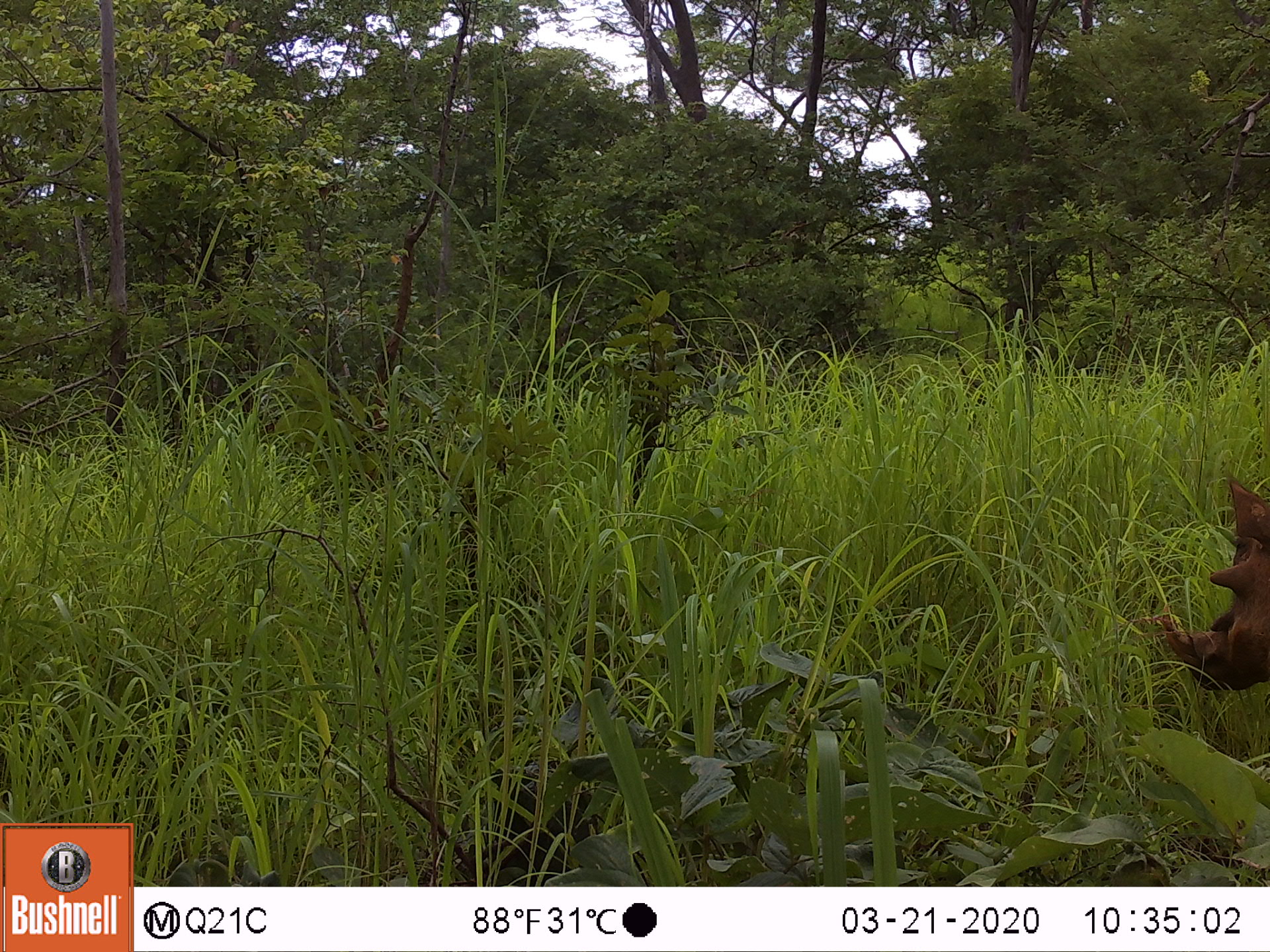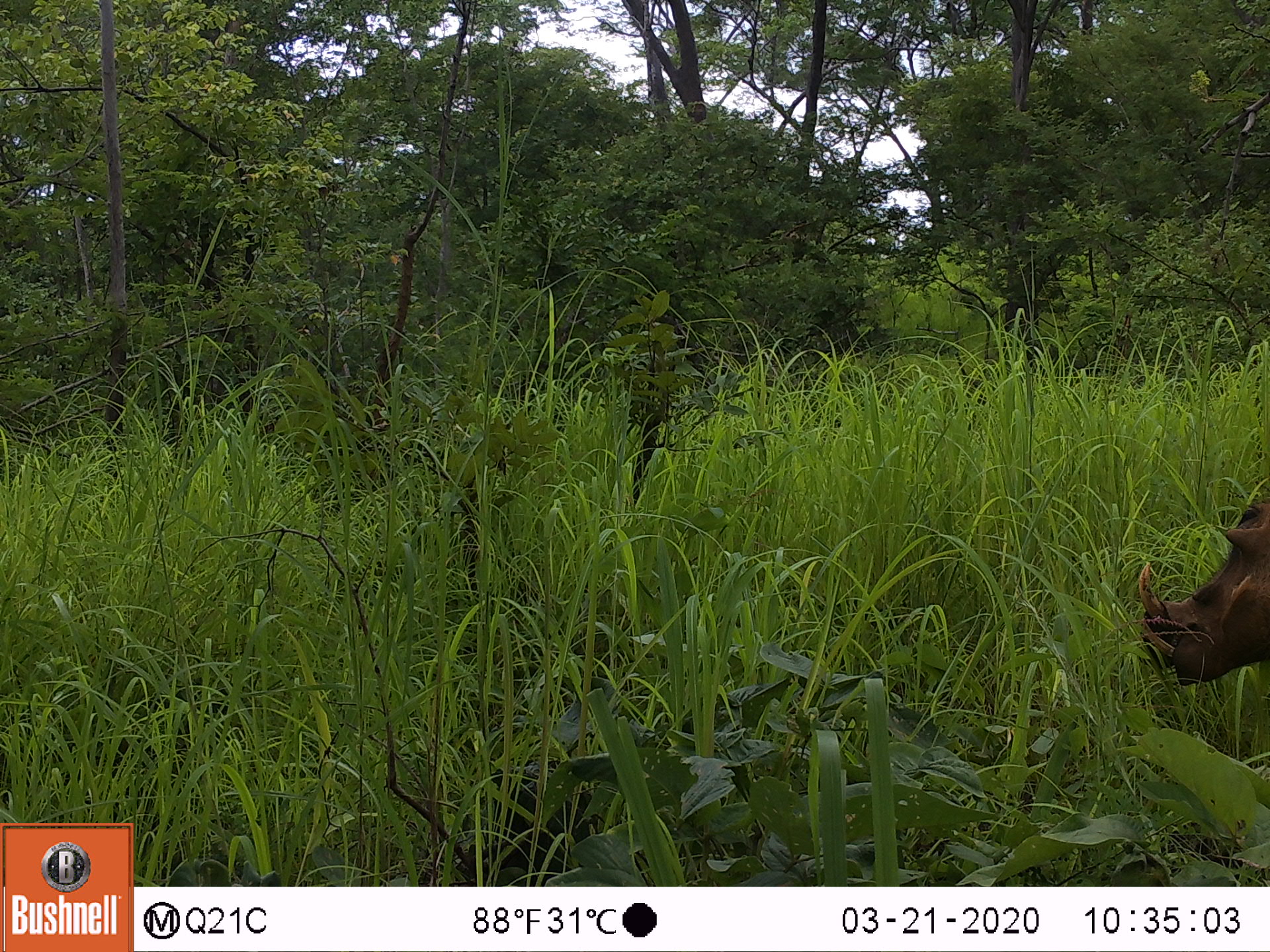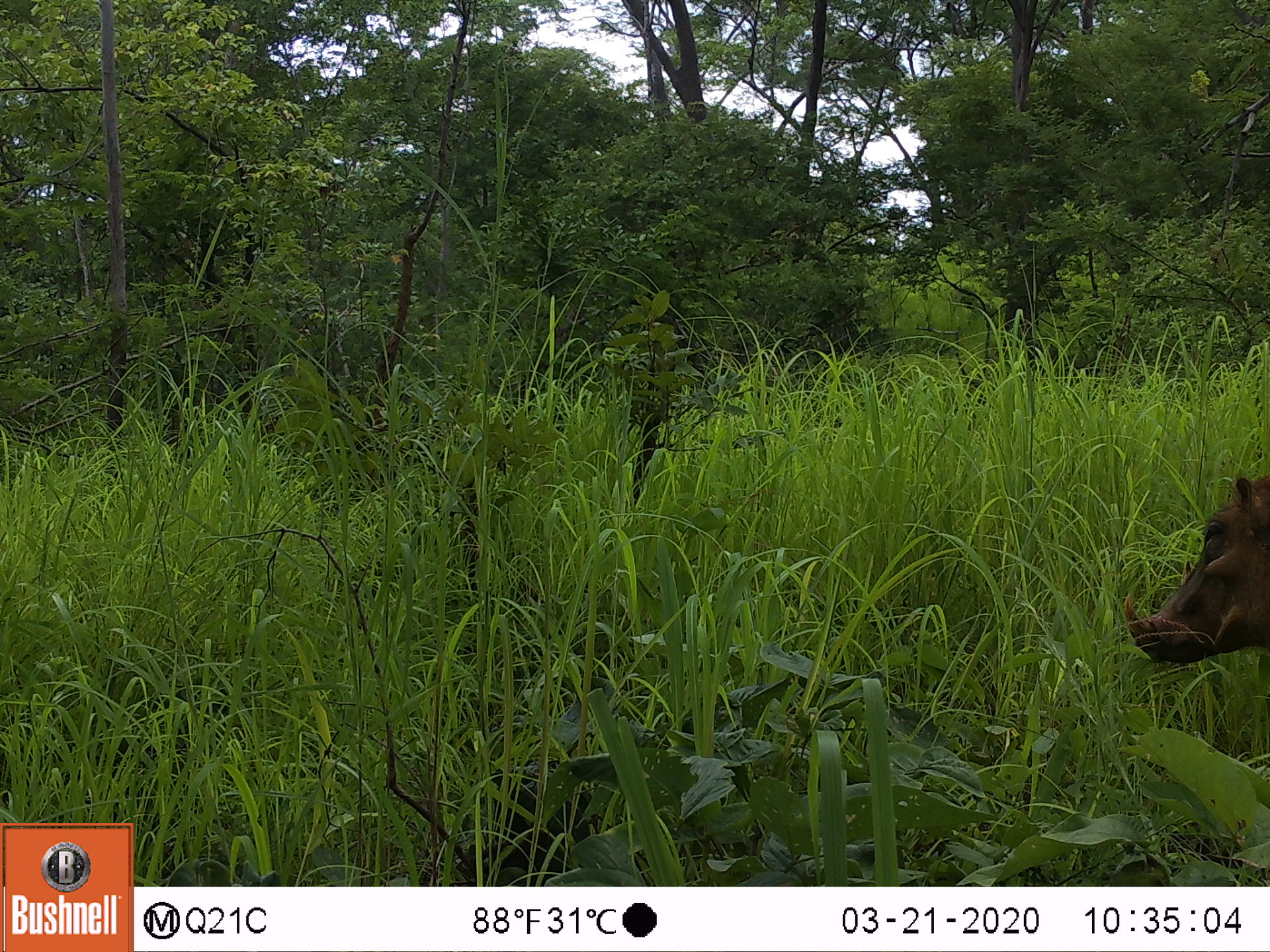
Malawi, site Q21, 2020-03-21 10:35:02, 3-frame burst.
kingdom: Animalia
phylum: Chordata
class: Mammalia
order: Artiodactyla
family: Suidae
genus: Phacochoerus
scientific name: Phacochoerus africanus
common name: common warthog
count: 1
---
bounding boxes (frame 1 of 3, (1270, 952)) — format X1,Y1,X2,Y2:
common warthog: 1152,466,1270,705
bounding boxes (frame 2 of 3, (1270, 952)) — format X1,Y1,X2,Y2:
common warthog: 1126,483,1268,685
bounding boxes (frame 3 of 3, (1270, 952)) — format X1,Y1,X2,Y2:
common warthog: 1115,468,1265,678